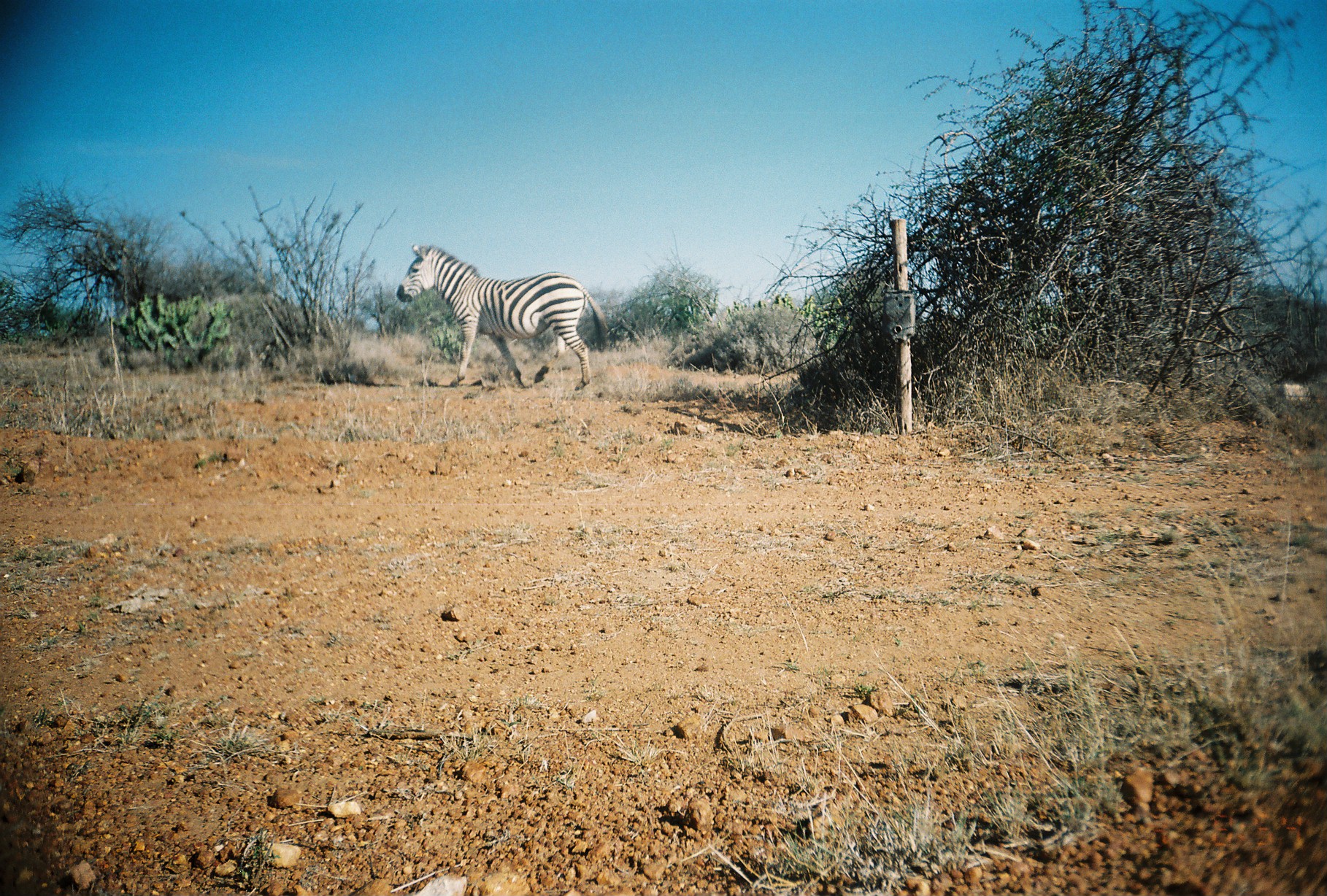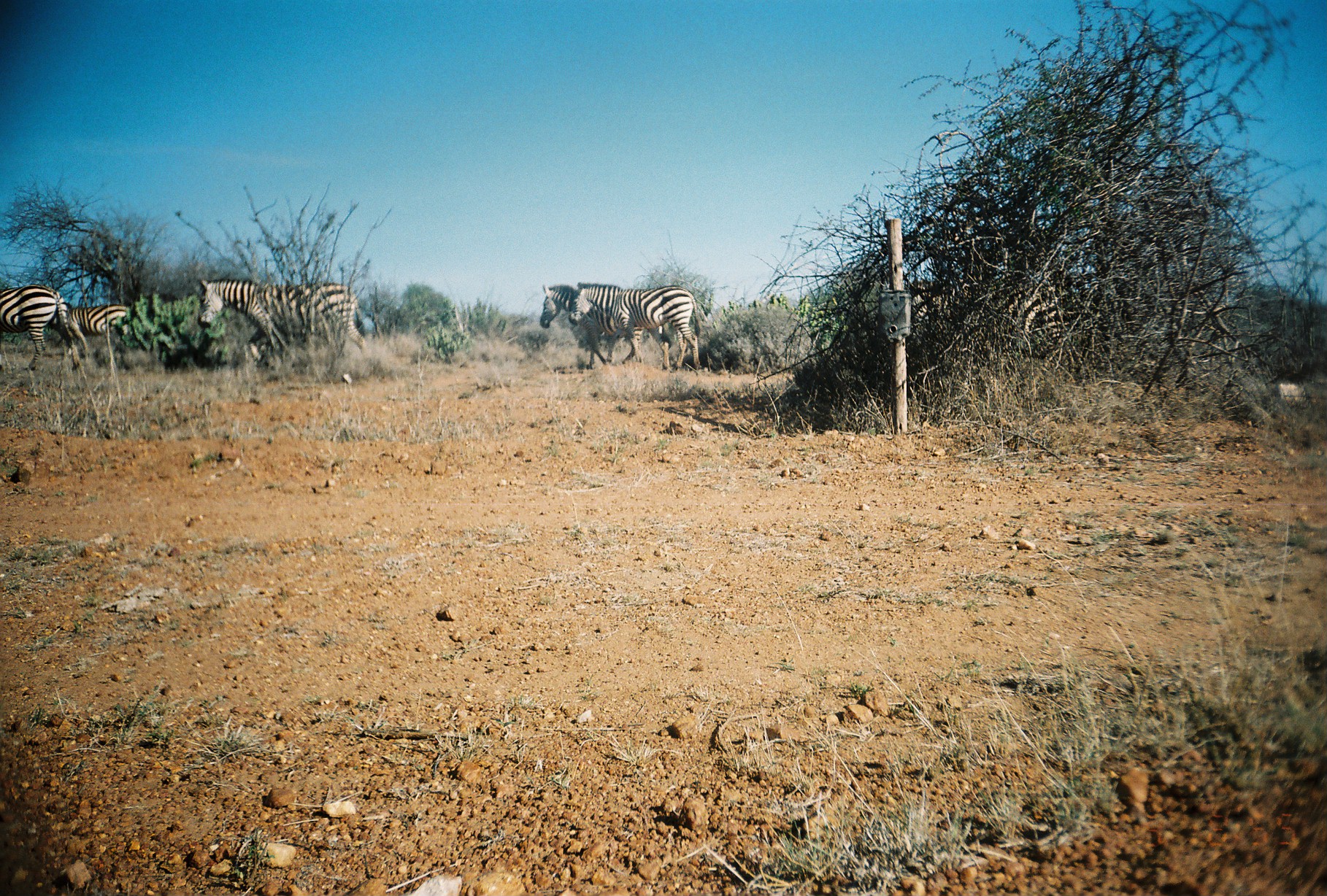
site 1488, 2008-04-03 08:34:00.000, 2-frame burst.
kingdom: Animalia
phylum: Chordata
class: Mammalia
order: Perissodactyla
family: Equidae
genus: Equus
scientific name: Equus quagga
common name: plains zebra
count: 1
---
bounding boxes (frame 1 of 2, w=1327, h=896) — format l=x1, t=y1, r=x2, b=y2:
equus quagga: l=395, t=242, r=608, b=391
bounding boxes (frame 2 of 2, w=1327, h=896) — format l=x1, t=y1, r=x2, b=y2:
equus quagga: l=196, t=277, r=368, b=363; l=567, t=281, r=703, b=373; l=538, t=283, r=673, b=371; l=0, t=283, r=81, b=372; l=48, t=304, r=128, b=364